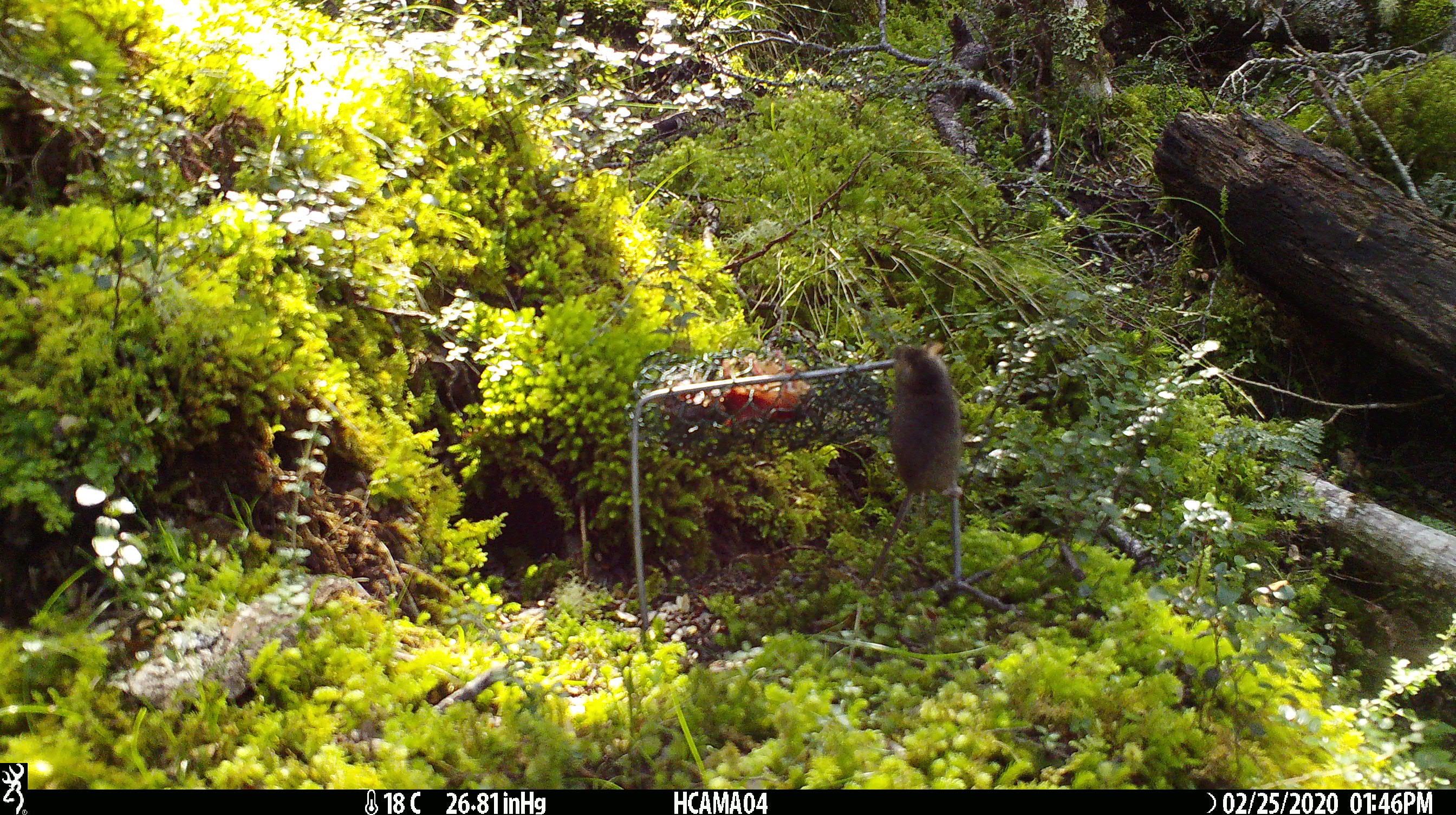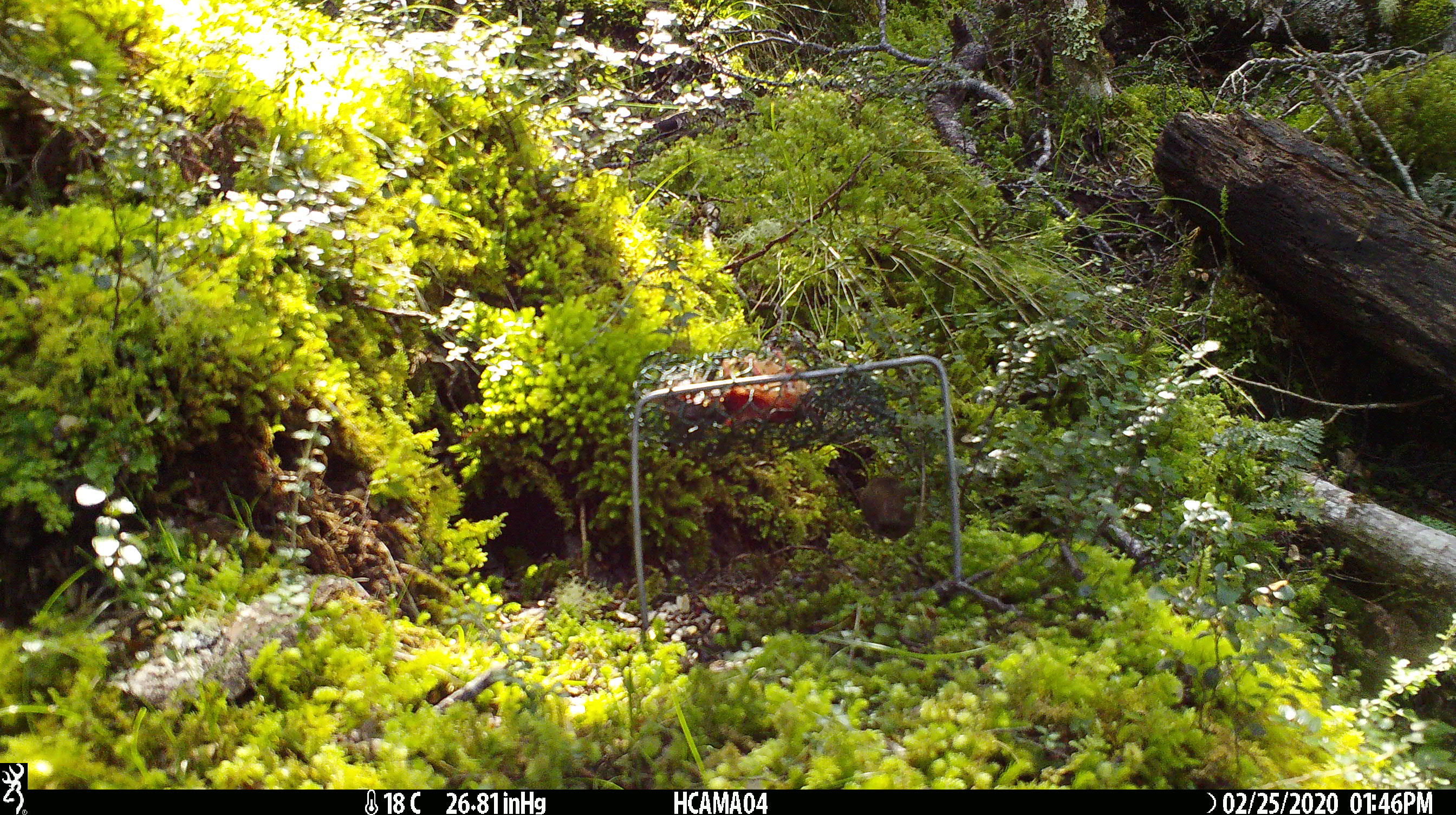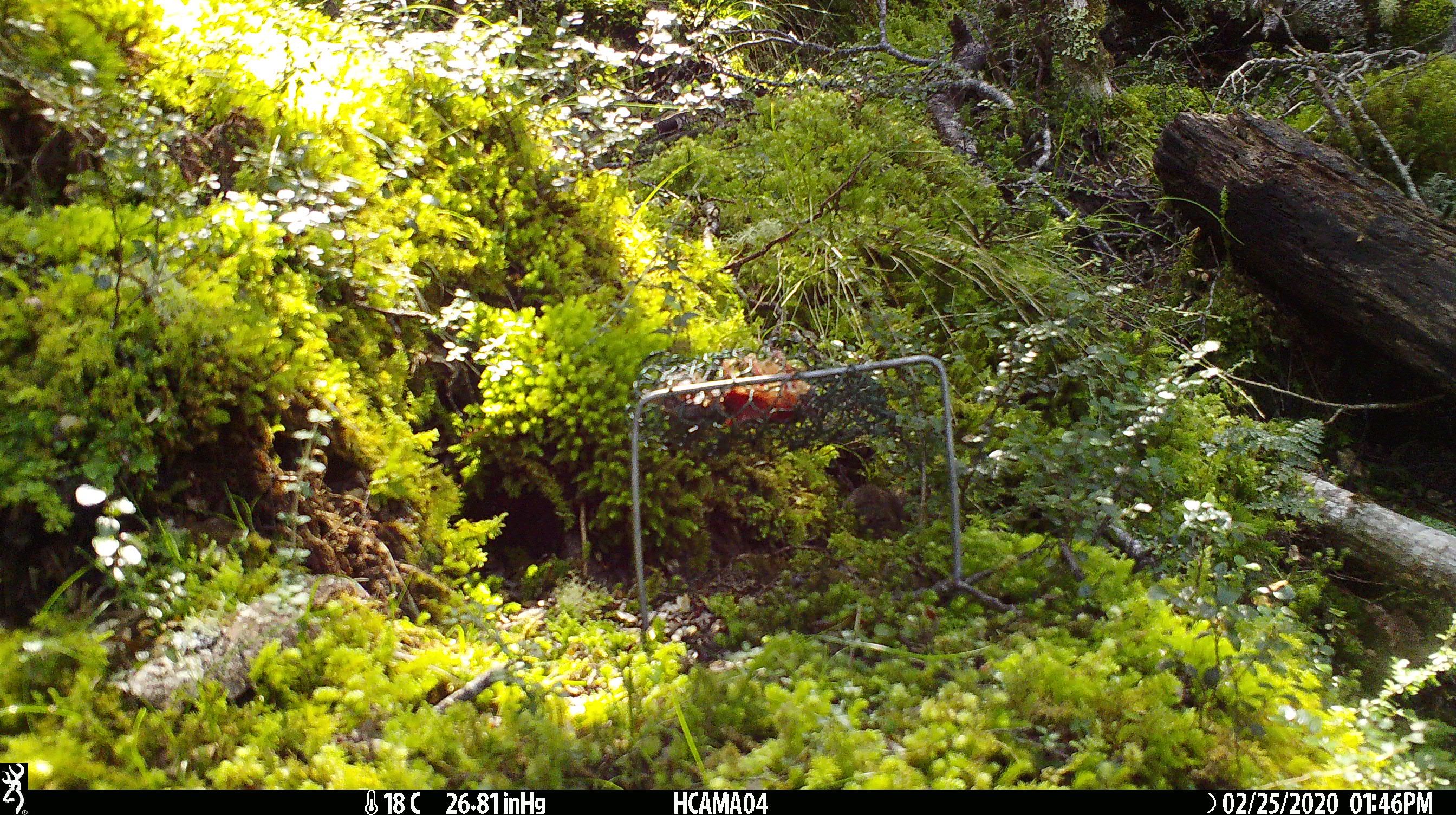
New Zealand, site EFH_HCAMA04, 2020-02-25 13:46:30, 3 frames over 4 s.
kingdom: Animalia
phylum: Chordata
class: Mammalia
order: Rodentia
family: Muridae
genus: Mus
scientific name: Mus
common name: mouse